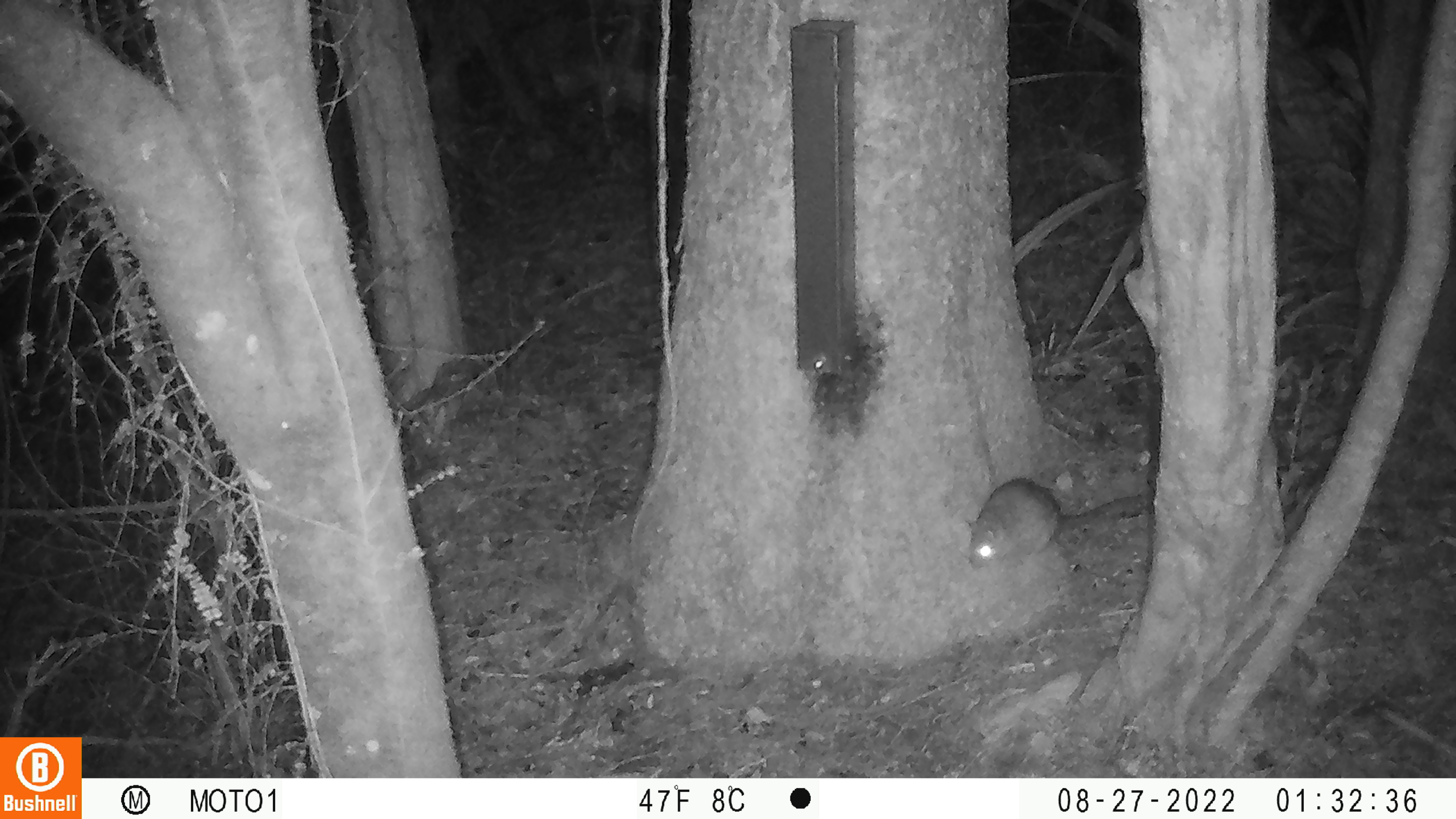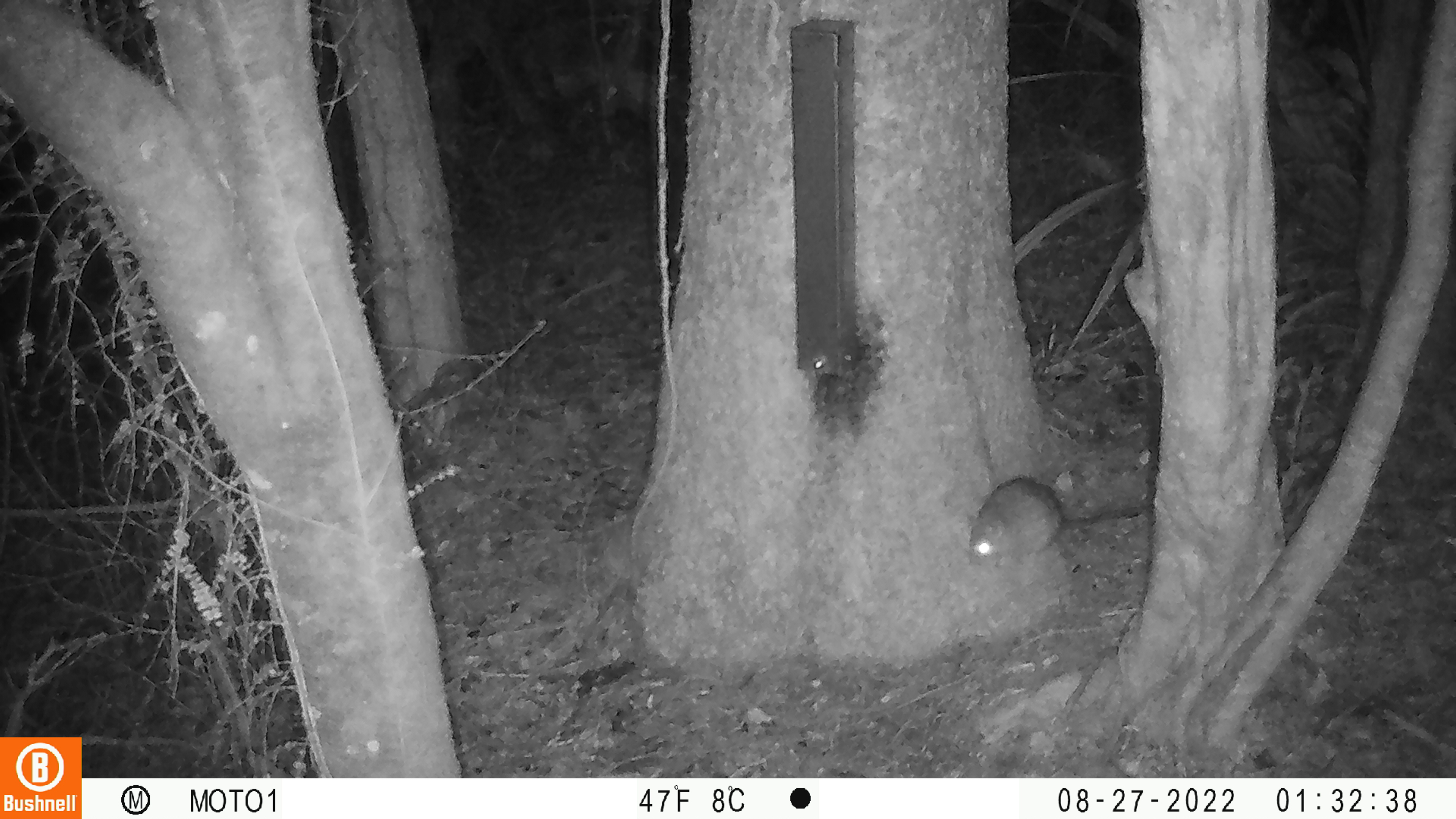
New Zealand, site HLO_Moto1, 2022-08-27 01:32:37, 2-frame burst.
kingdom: Animalia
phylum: Chordata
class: Mammalia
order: Rodentia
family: Muridae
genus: Rattus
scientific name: Rattus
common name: rat